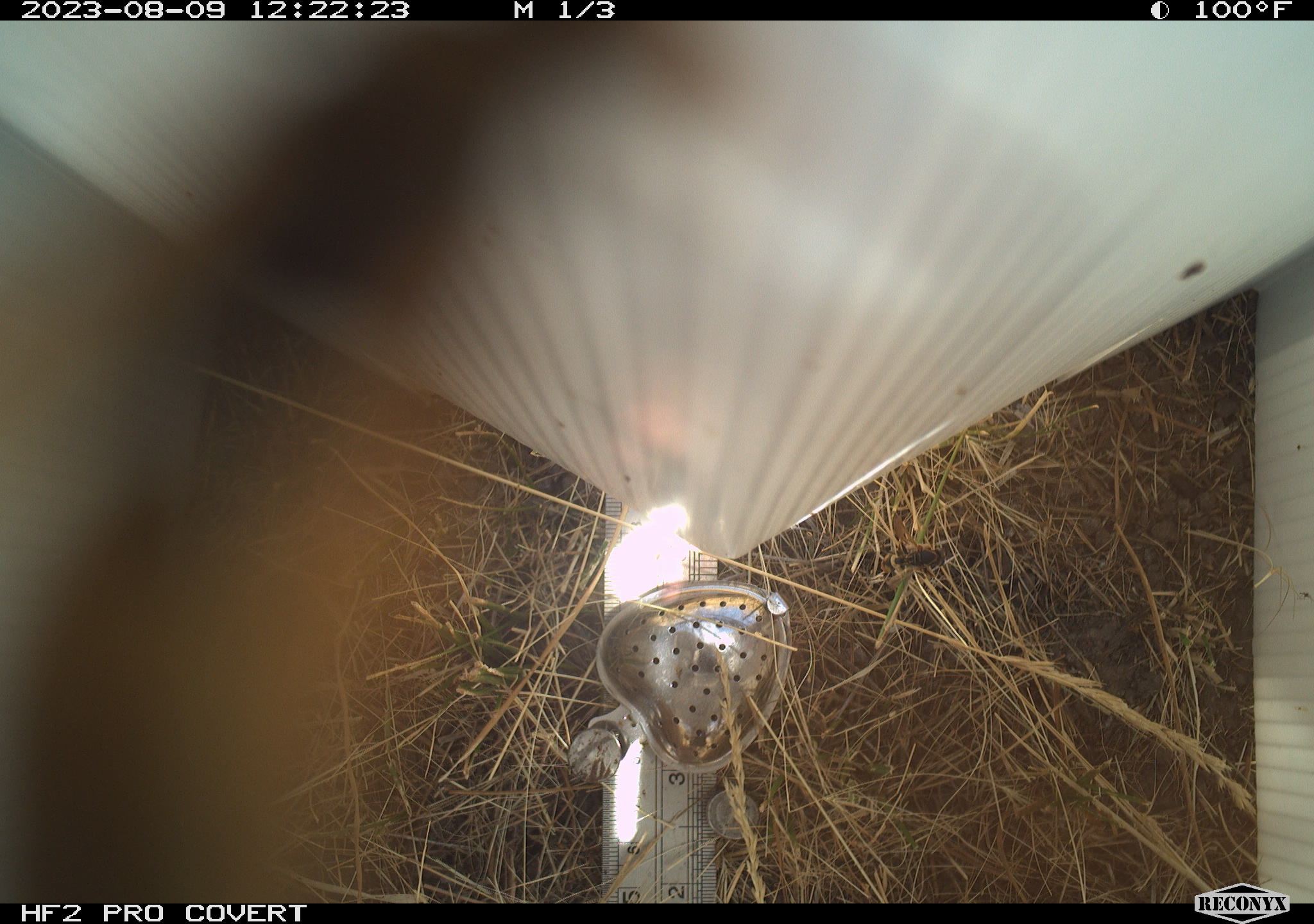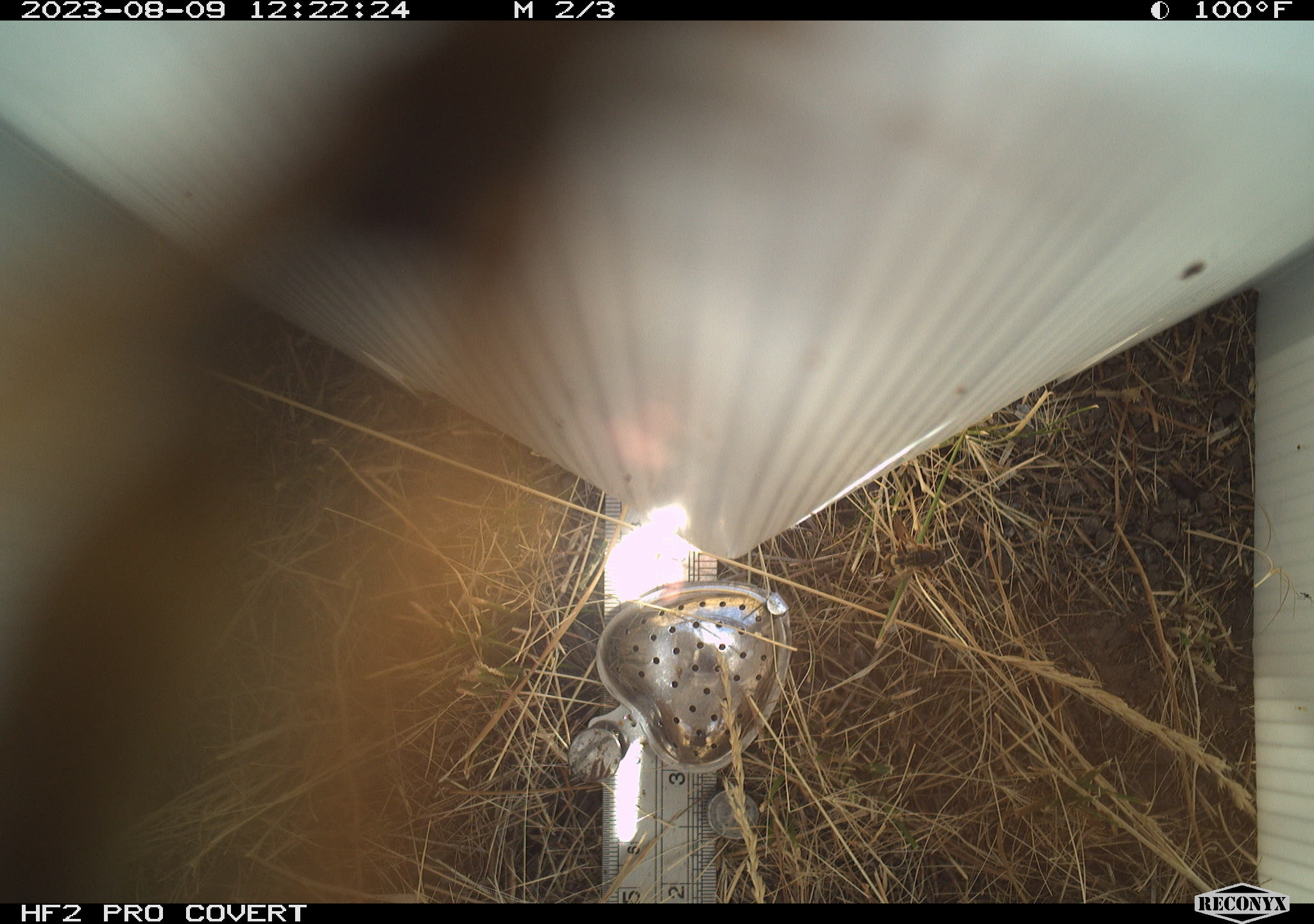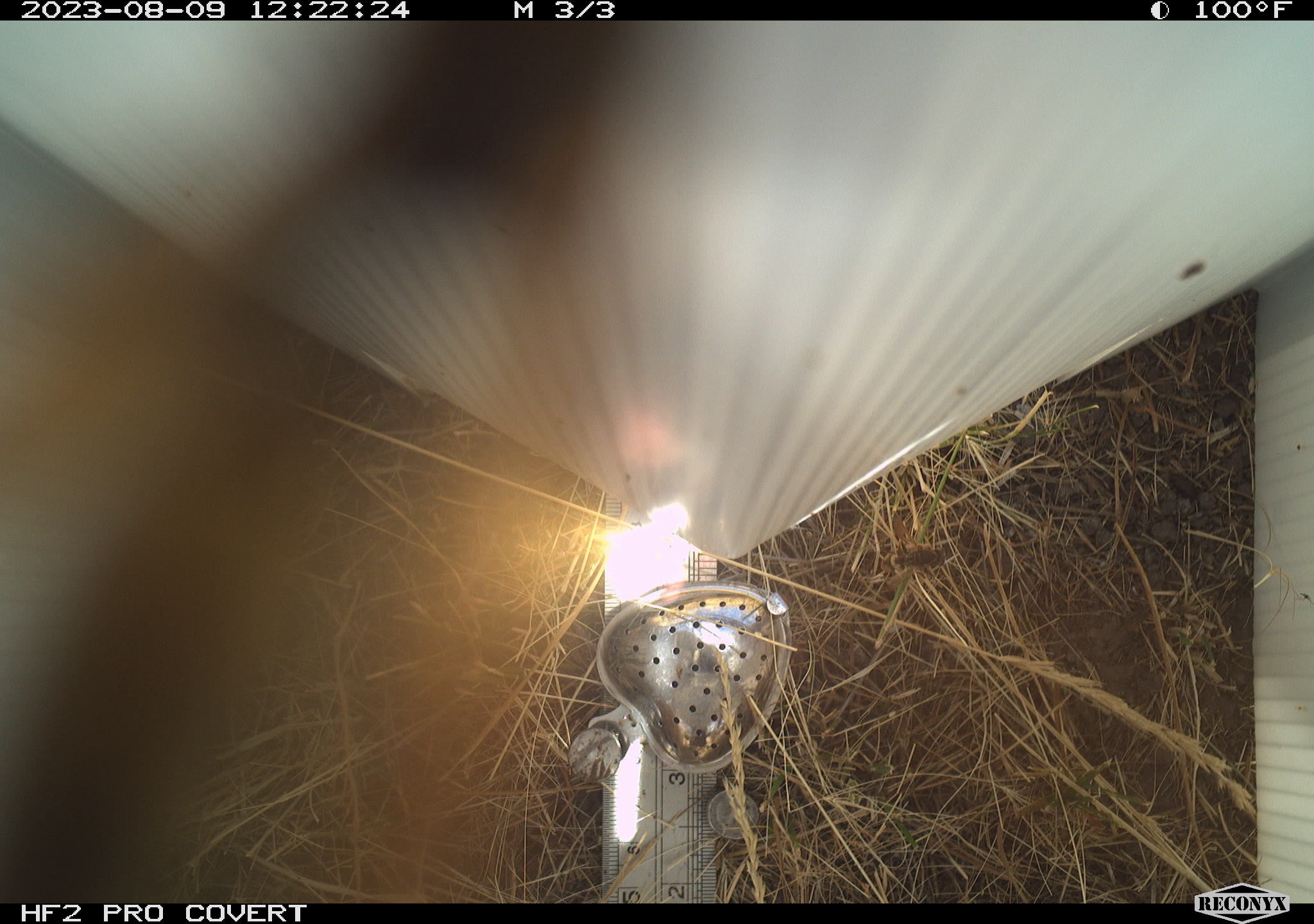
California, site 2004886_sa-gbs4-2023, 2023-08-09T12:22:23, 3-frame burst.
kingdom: Animalia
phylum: Arthropoda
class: Insecta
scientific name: Insecta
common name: insect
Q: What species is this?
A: Insect (Insecta).